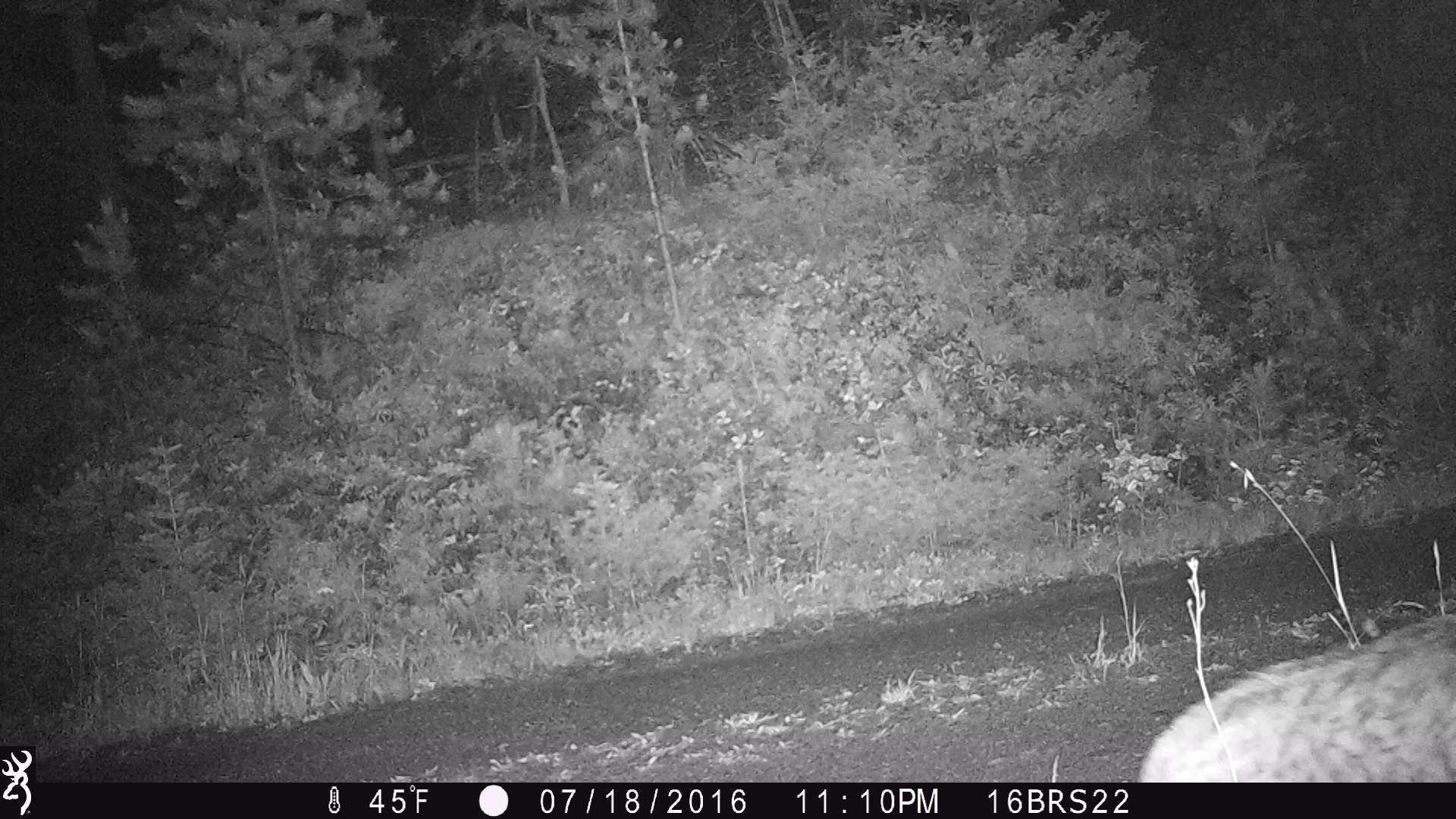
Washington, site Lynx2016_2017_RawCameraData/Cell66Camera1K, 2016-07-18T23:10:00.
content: unidentified animal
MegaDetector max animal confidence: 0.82